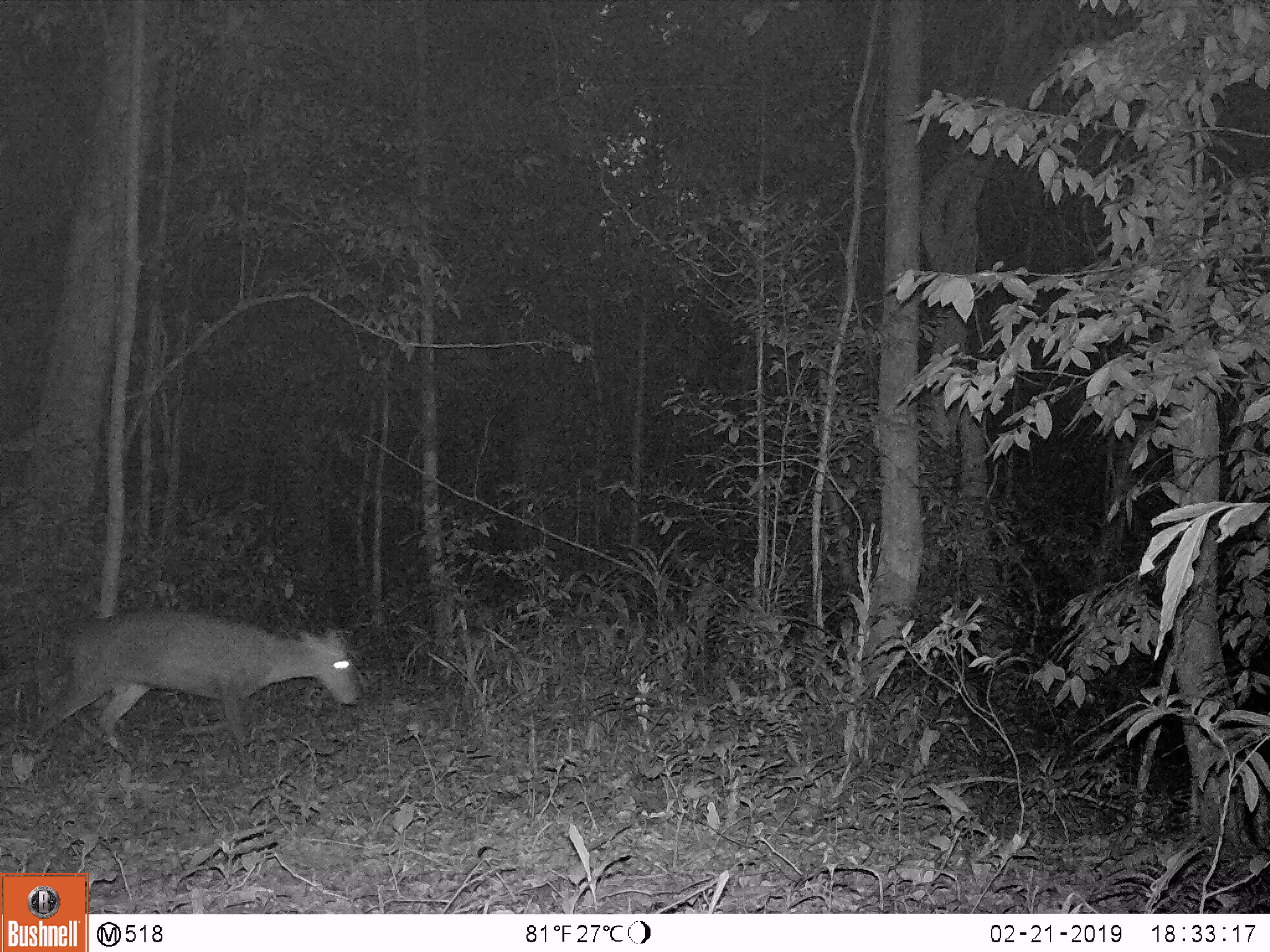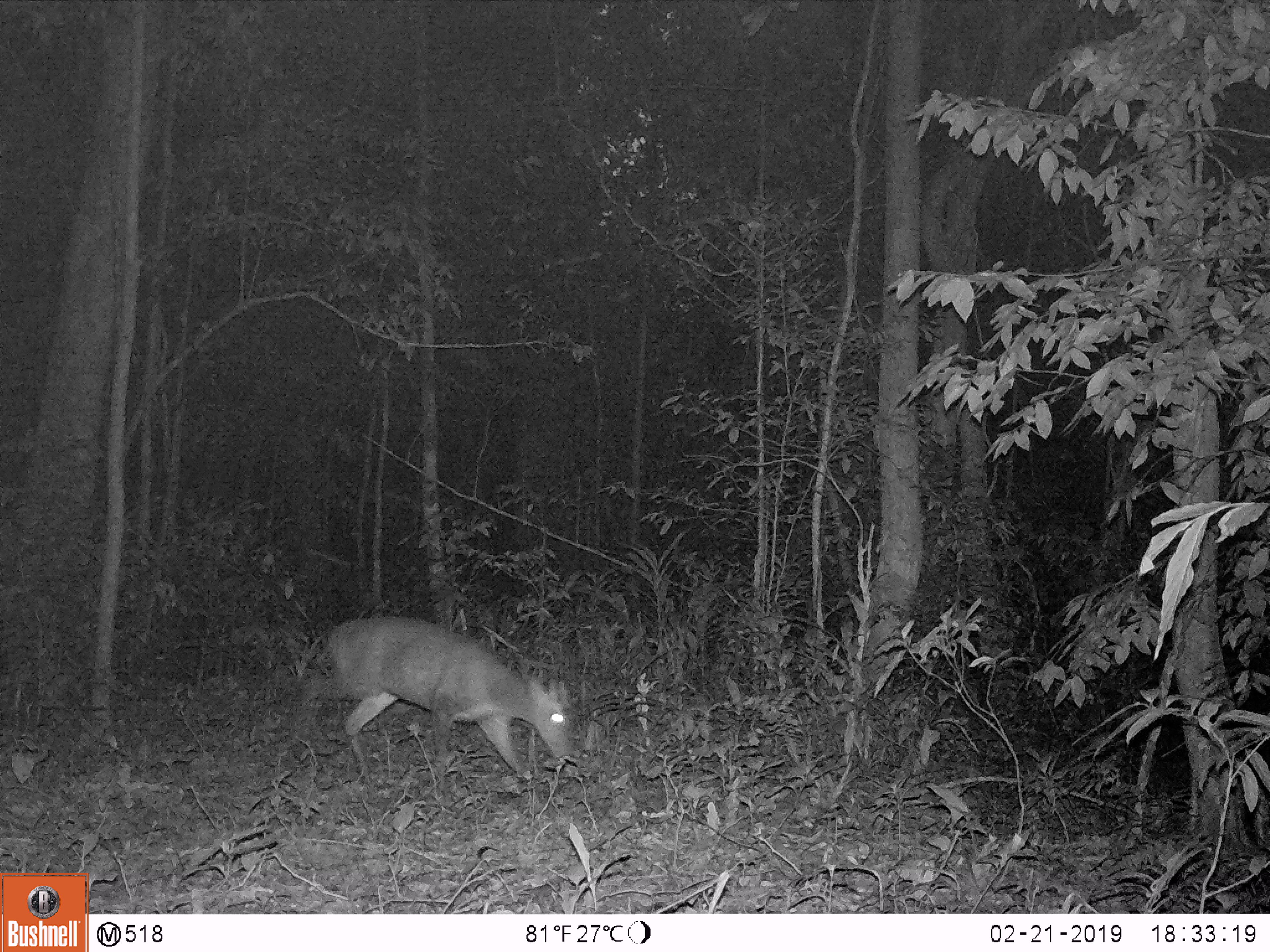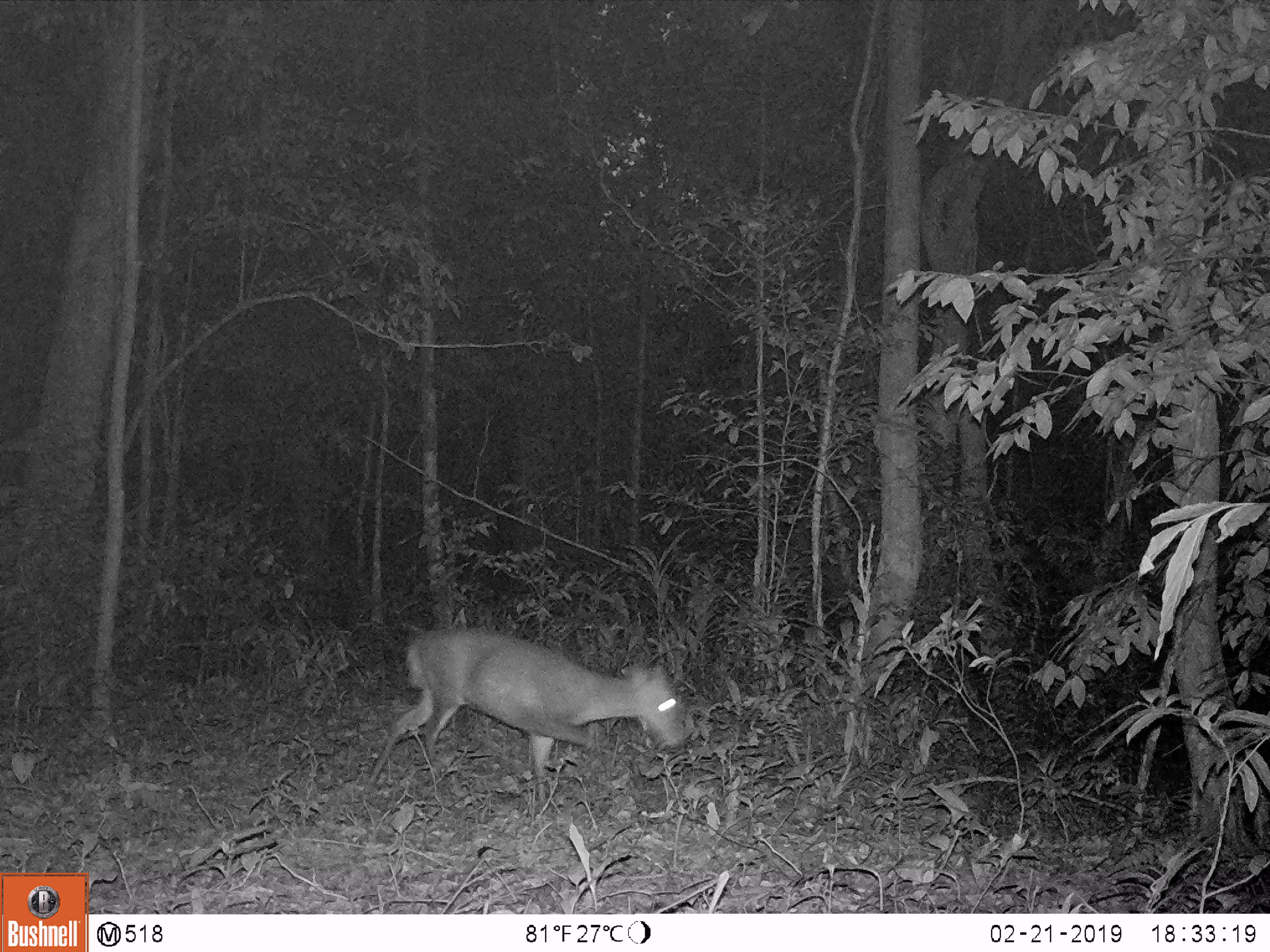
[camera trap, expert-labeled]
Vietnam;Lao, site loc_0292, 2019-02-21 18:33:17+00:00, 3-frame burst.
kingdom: Animalia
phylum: Chordata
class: Mammalia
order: Artiodactyla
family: Cervidae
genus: Muntiacus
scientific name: Muntiacus rooseveltorum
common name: roosevelt's muntjac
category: roosevelts muntjac group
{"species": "roosevelts muntjac group (roosevelt's muntjac) (Muntiacus rooseveltorum)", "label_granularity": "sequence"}